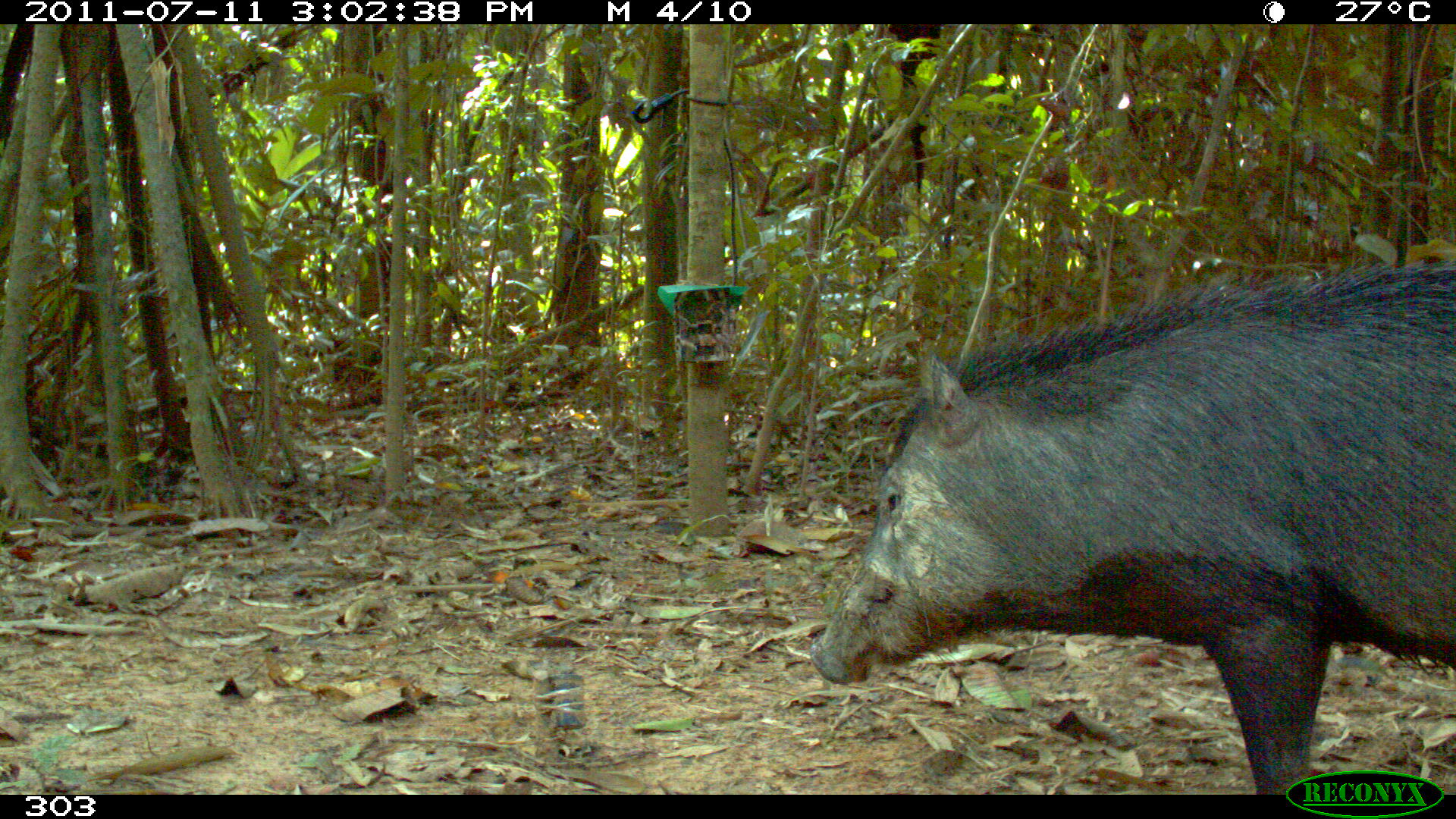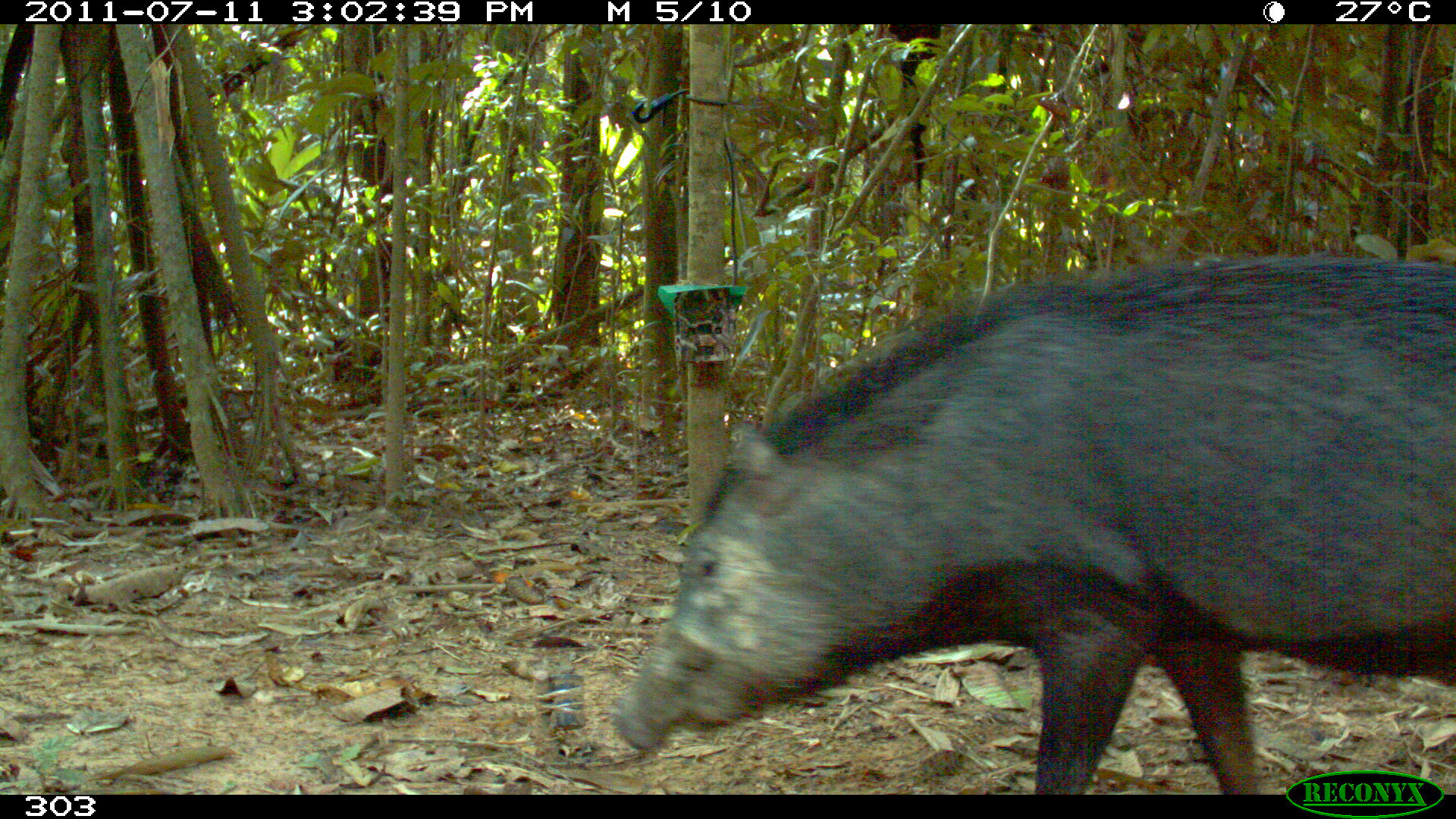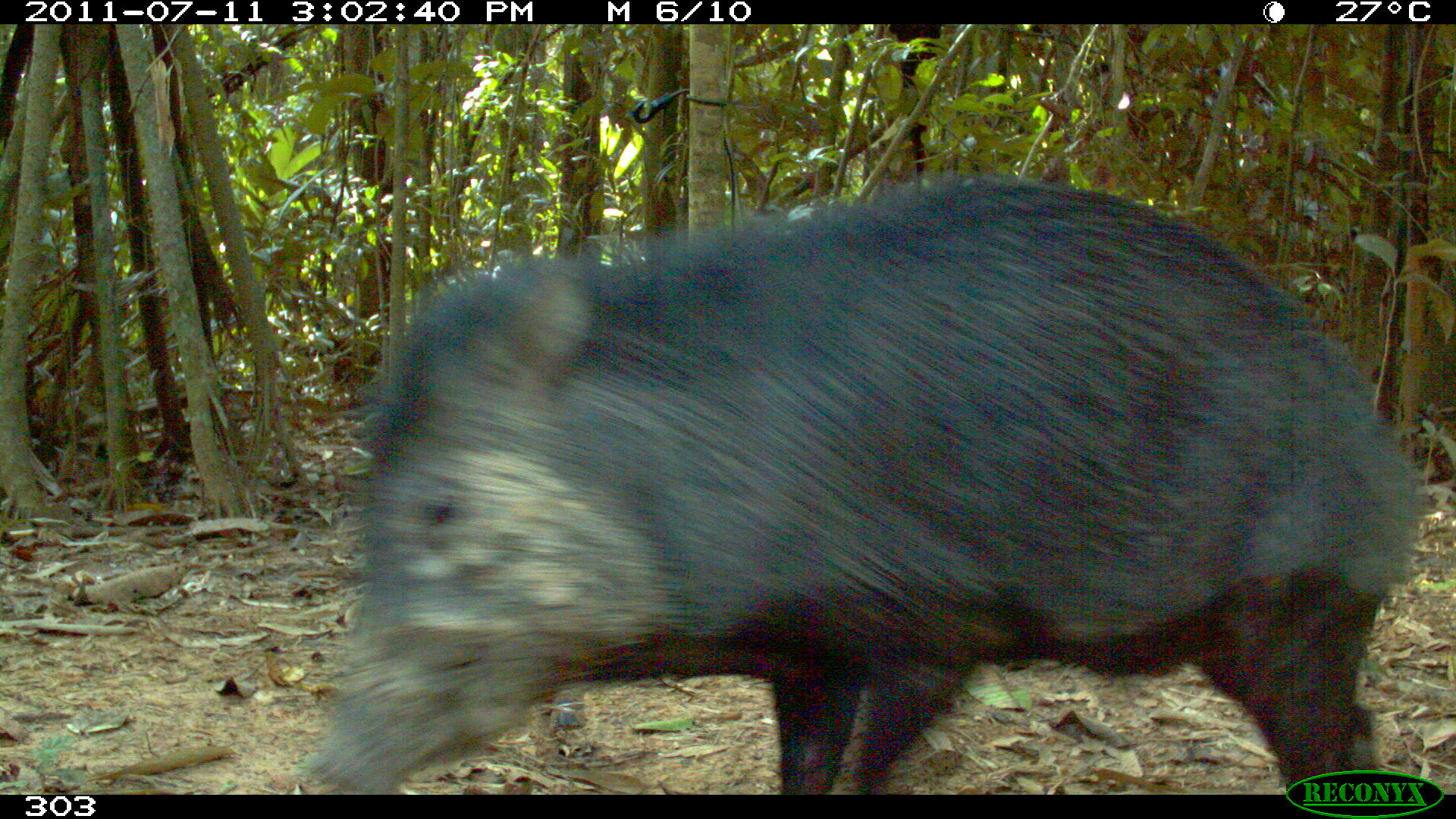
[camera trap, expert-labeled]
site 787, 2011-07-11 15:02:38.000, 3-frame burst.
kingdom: Animalia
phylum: Chordata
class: Mammalia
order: Artiodactyla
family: Tayassuidae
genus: Tayassu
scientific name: Tayassu pecari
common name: white-lipped peccary